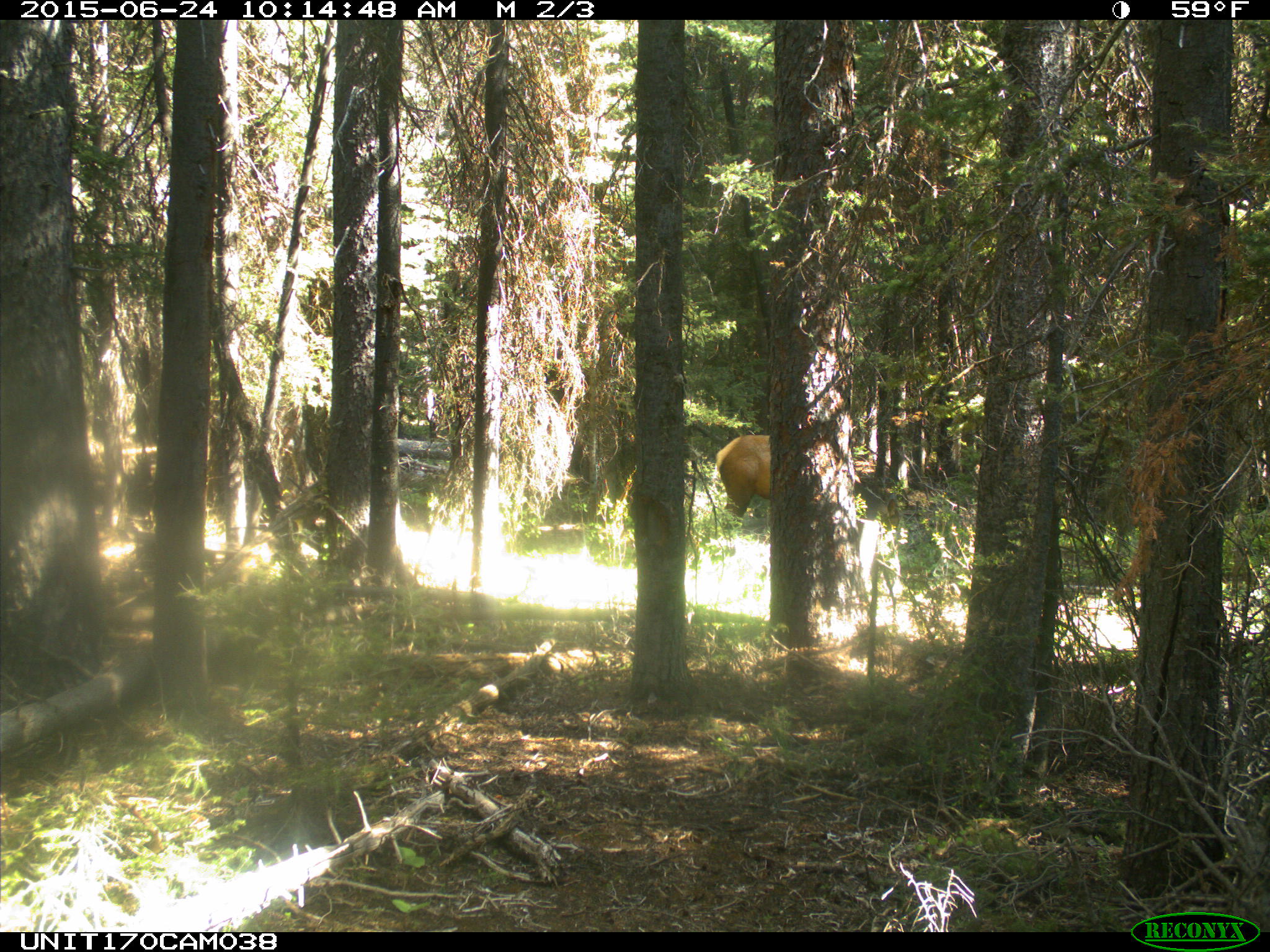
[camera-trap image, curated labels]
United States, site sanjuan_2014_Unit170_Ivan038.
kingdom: Animalia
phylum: Chordata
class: Mammalia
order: Artiodactyla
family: Cervidae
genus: Cervus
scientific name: Cervus elaphus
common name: red deer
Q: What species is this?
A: Cervus elaphus (red deer).